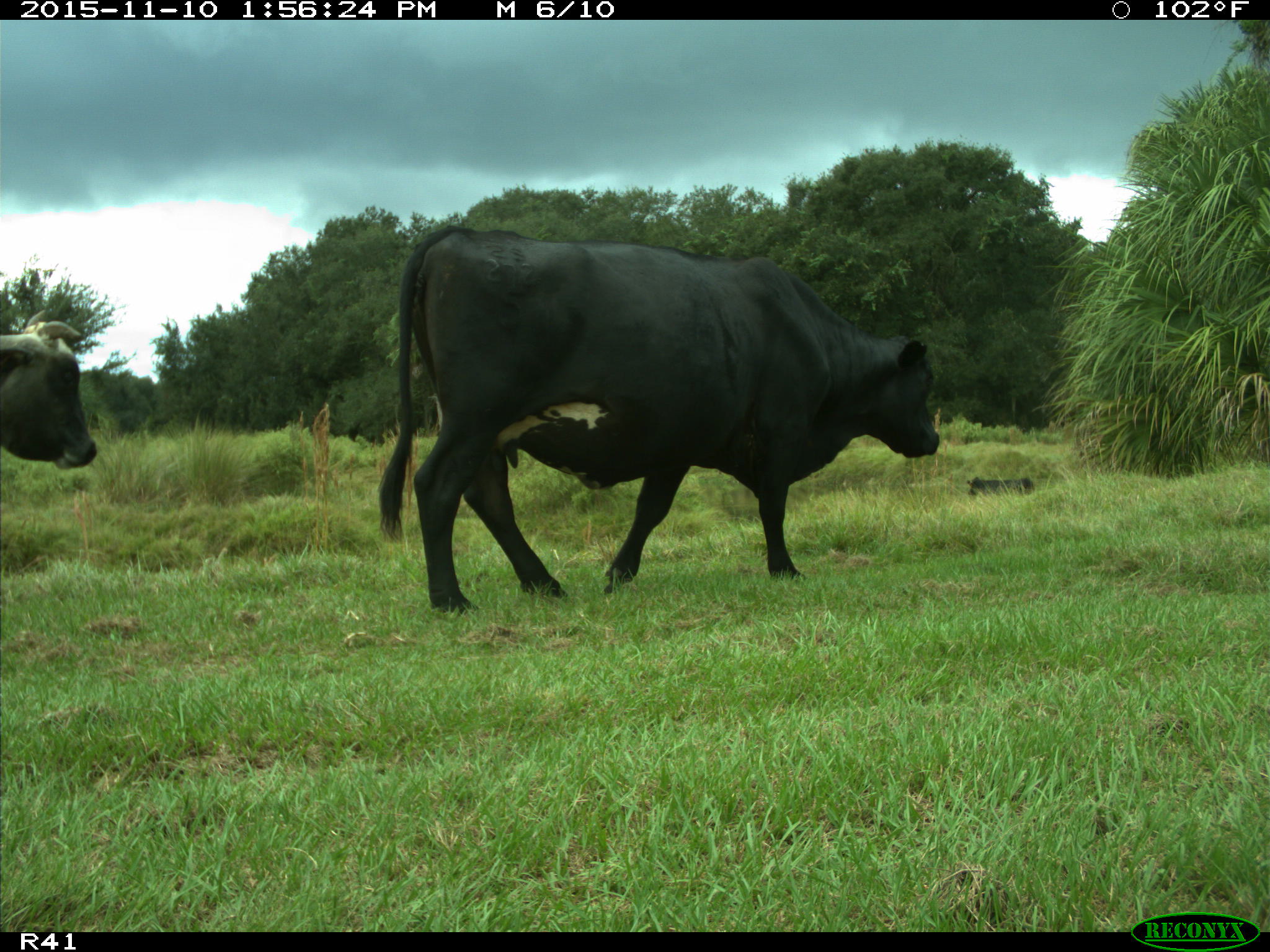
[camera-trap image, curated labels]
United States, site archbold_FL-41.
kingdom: Animalia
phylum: Chordata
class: Mammalia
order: Artiodactyla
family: Bovidae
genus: Bos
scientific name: Bos taurus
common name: domestic cow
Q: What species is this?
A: Bos taurus (domestic cow).